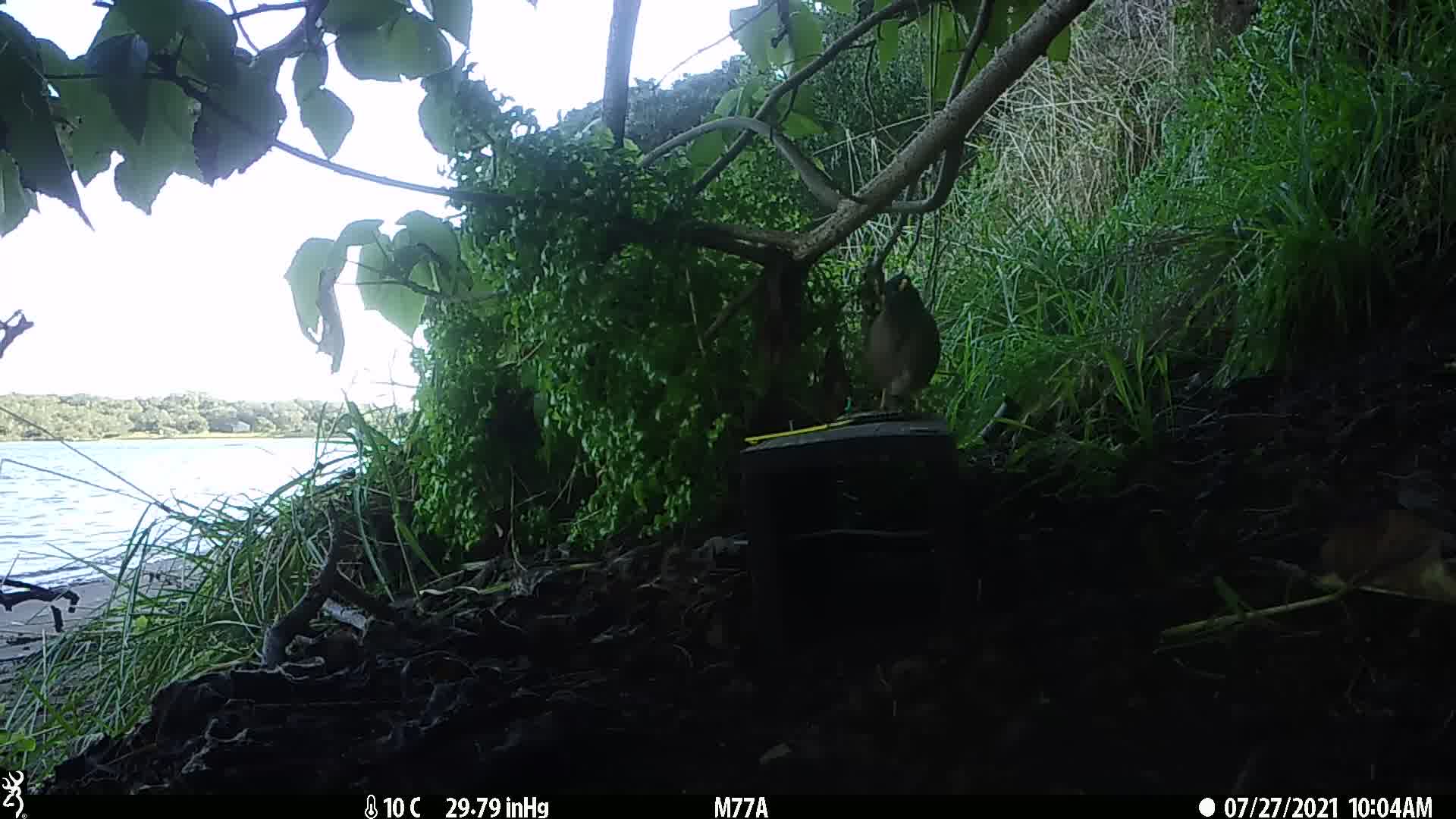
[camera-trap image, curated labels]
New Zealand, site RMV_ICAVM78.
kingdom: Animalia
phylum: Chordata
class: Aves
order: Passeriformes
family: Sturnidae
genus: Acridotheres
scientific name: Acridotheres tristis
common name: common myna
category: myna